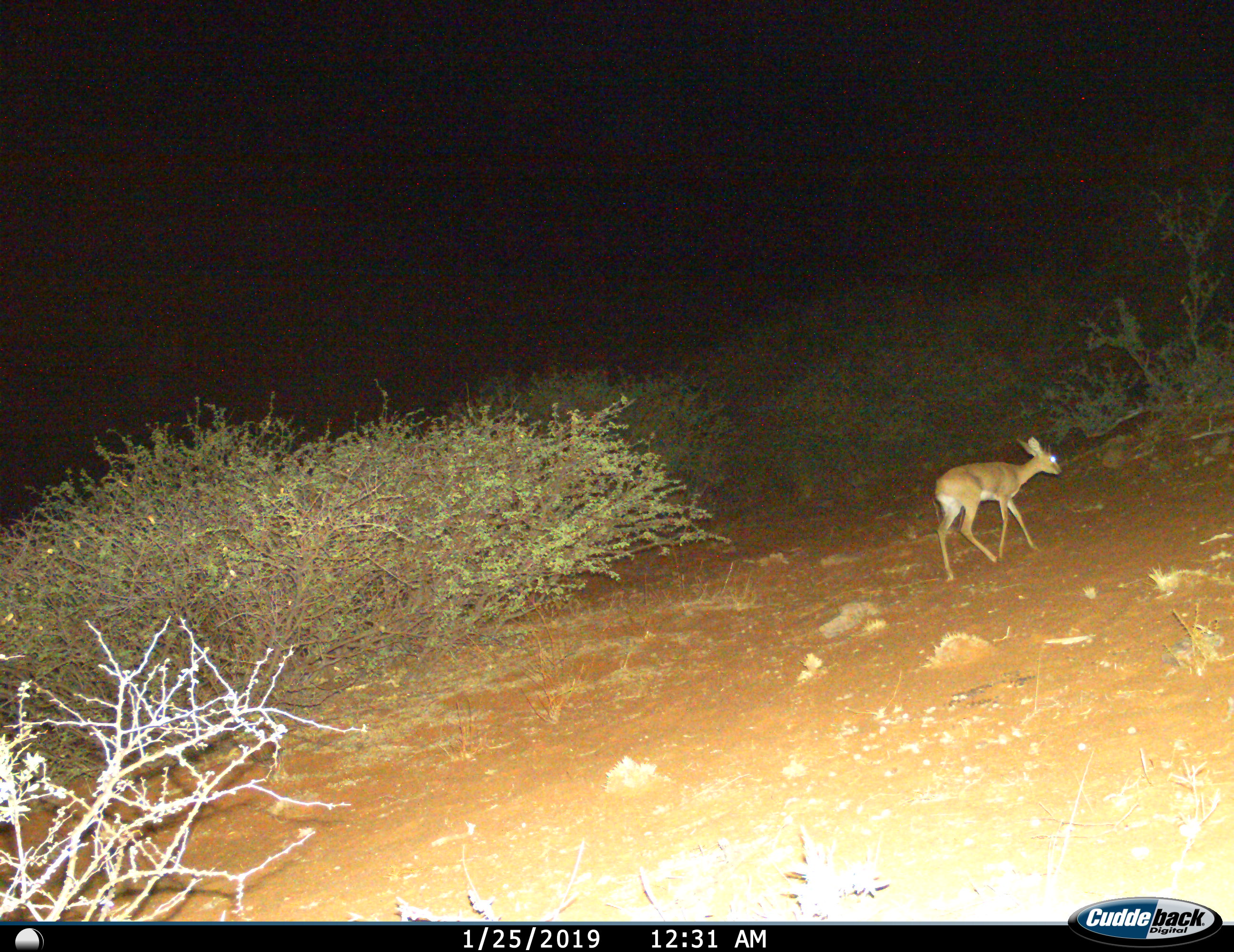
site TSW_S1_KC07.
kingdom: Animalia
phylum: Chordata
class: Mammalia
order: Artiodactyla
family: Bovidae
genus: Raphicerus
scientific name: Raphicerus campestris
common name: steenbok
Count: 1.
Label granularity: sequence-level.